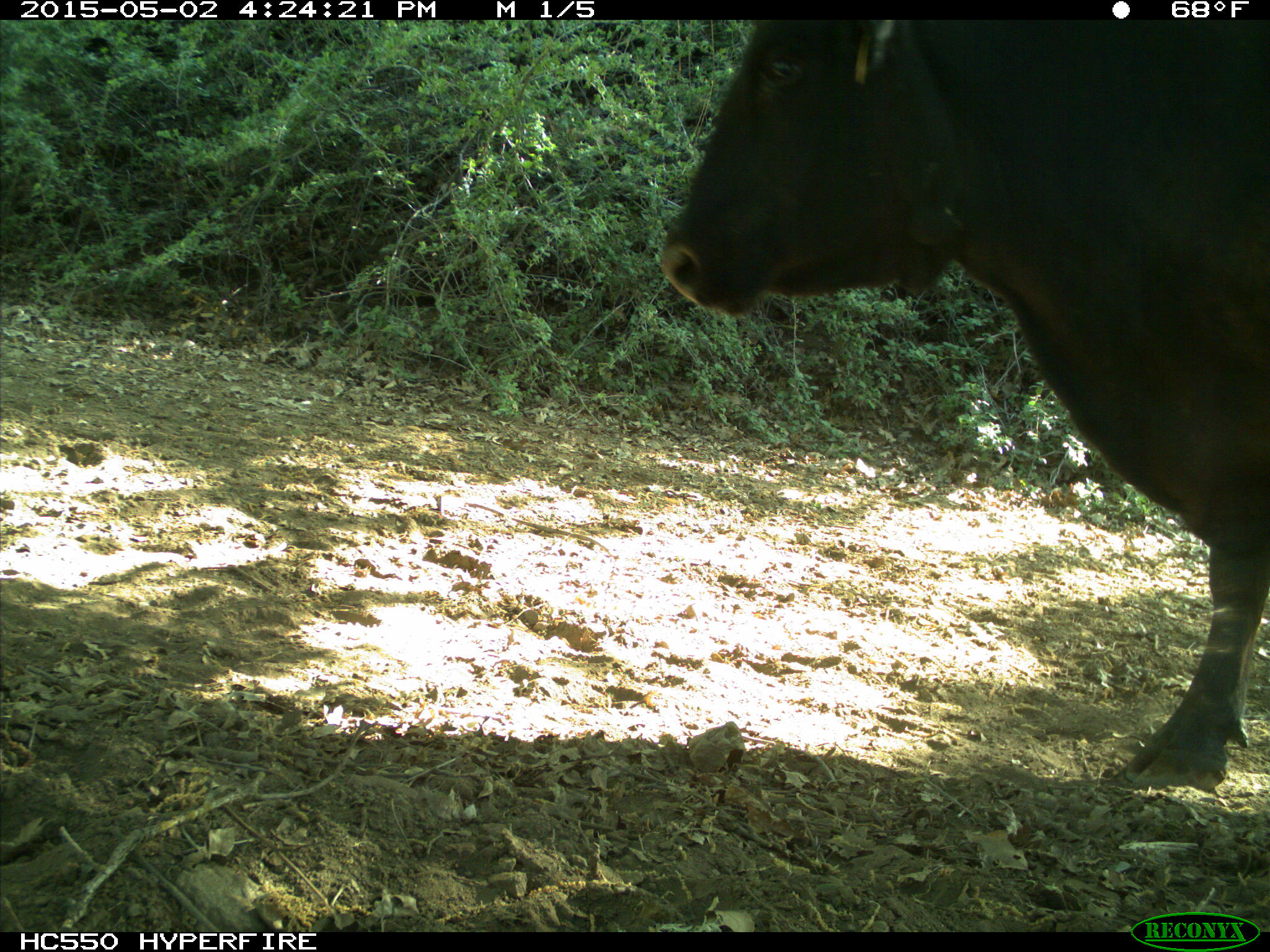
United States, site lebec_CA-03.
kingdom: Animalia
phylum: Chordata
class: Mammalia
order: Artiodactyla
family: Bovidae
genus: Bos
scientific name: Bos taurus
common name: domestic cow